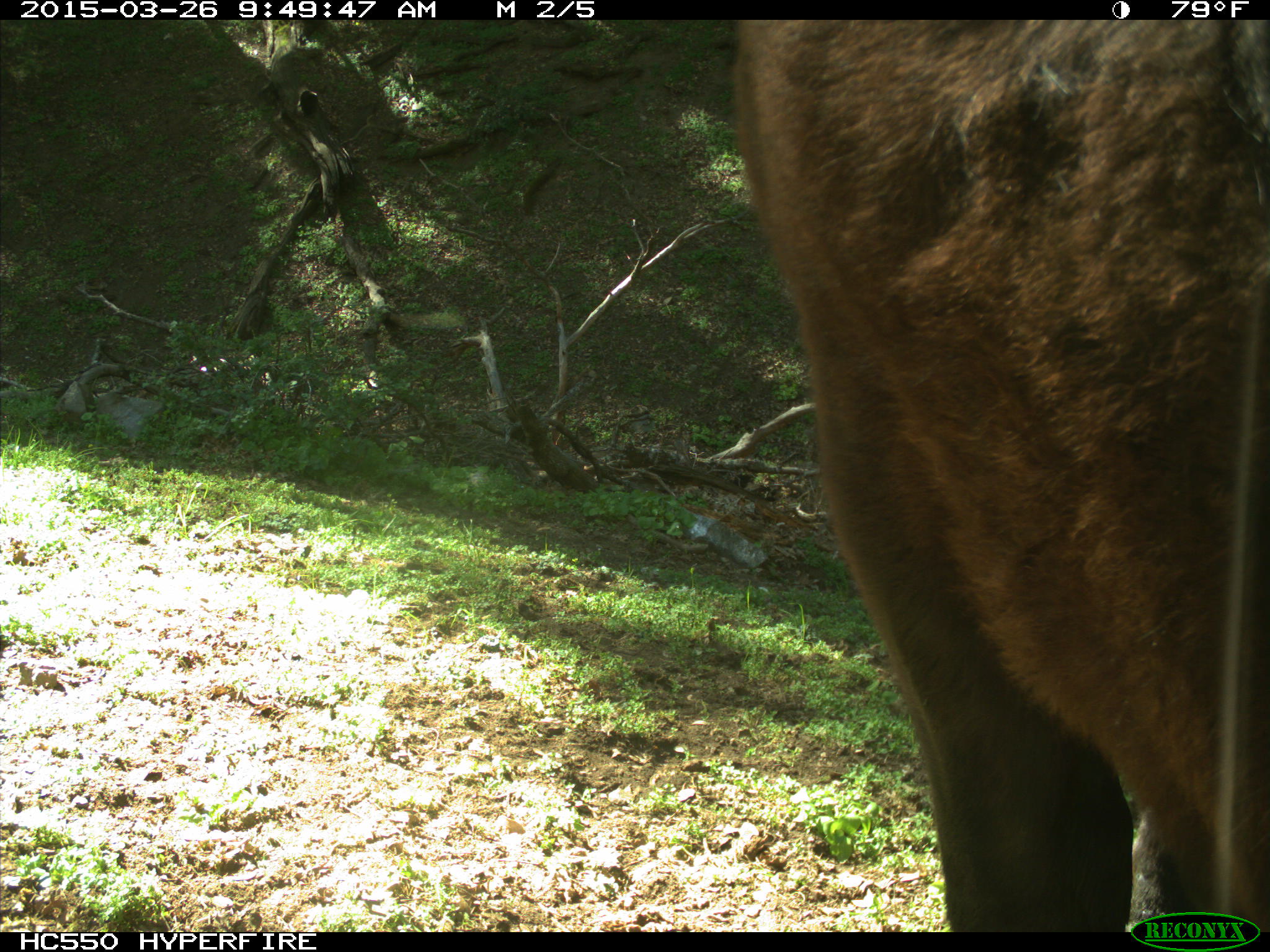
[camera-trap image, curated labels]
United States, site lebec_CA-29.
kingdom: Animalia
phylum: Chordata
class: Mammalia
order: Artiodactyla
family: Bovidae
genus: Bos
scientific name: Bos taurus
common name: domestic cow